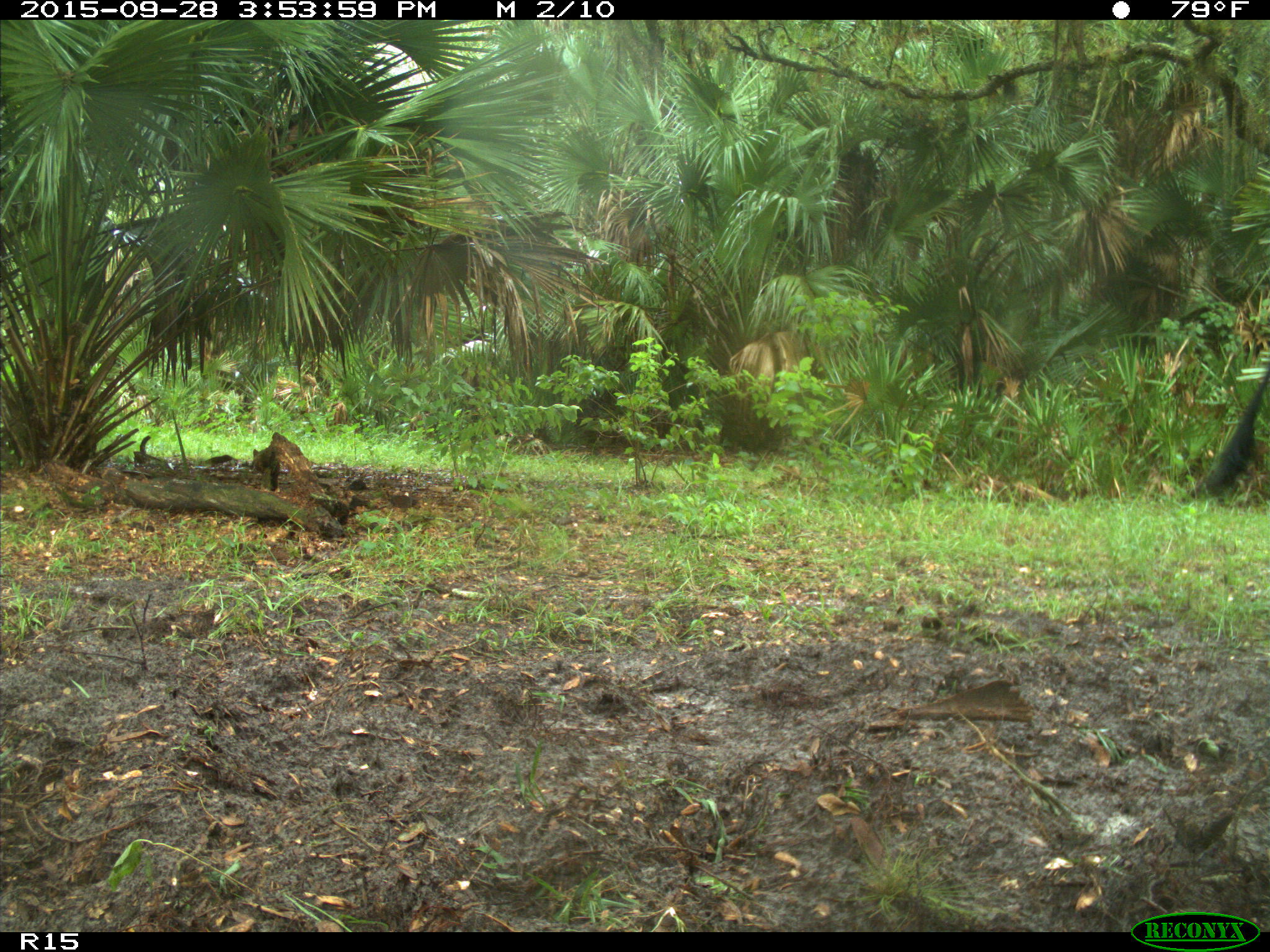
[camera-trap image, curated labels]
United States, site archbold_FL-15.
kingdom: Animalia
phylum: Chordata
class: Mammalia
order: Artiodactyla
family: Bovidae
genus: Bos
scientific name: Bos taurus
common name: domestic cow